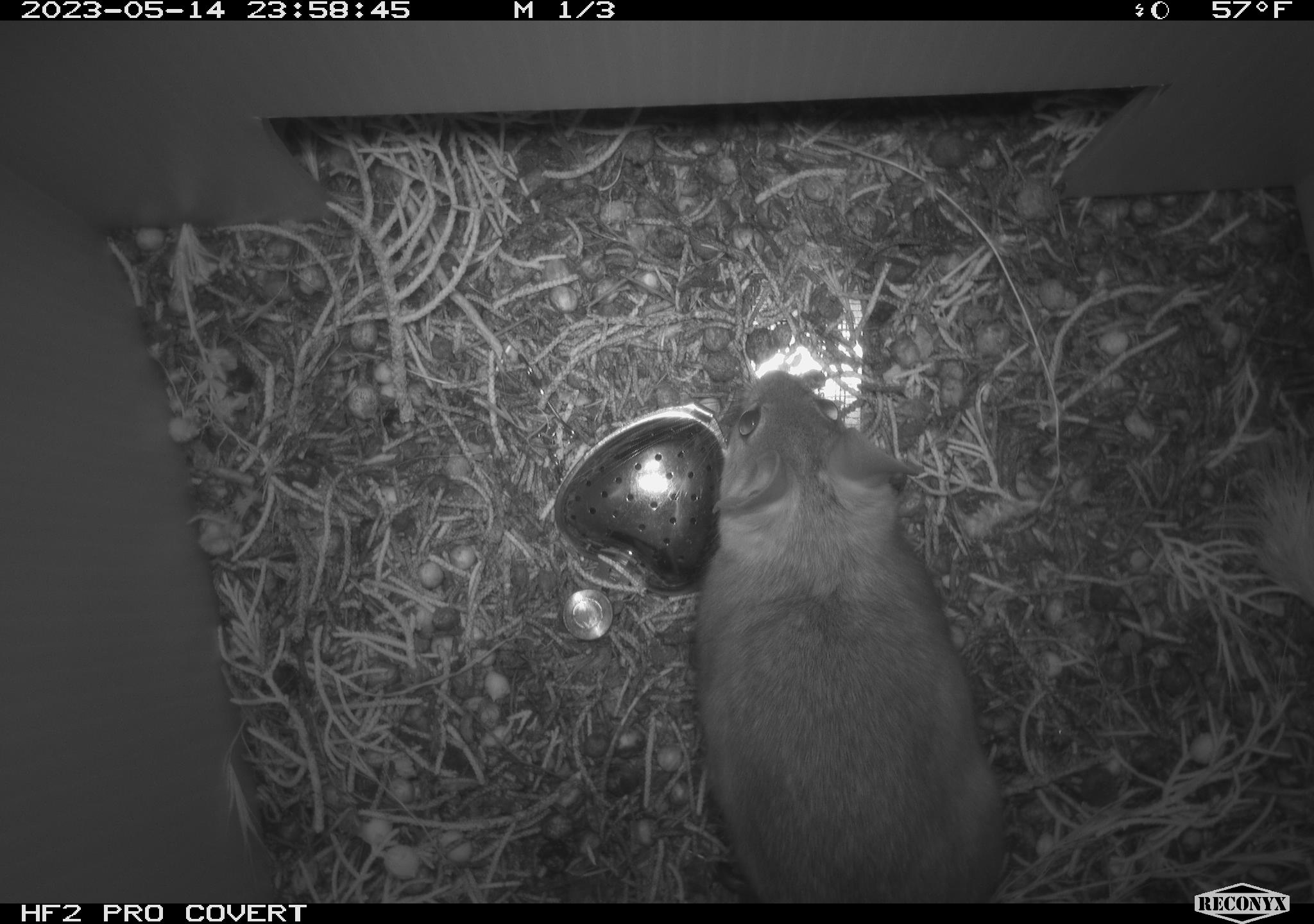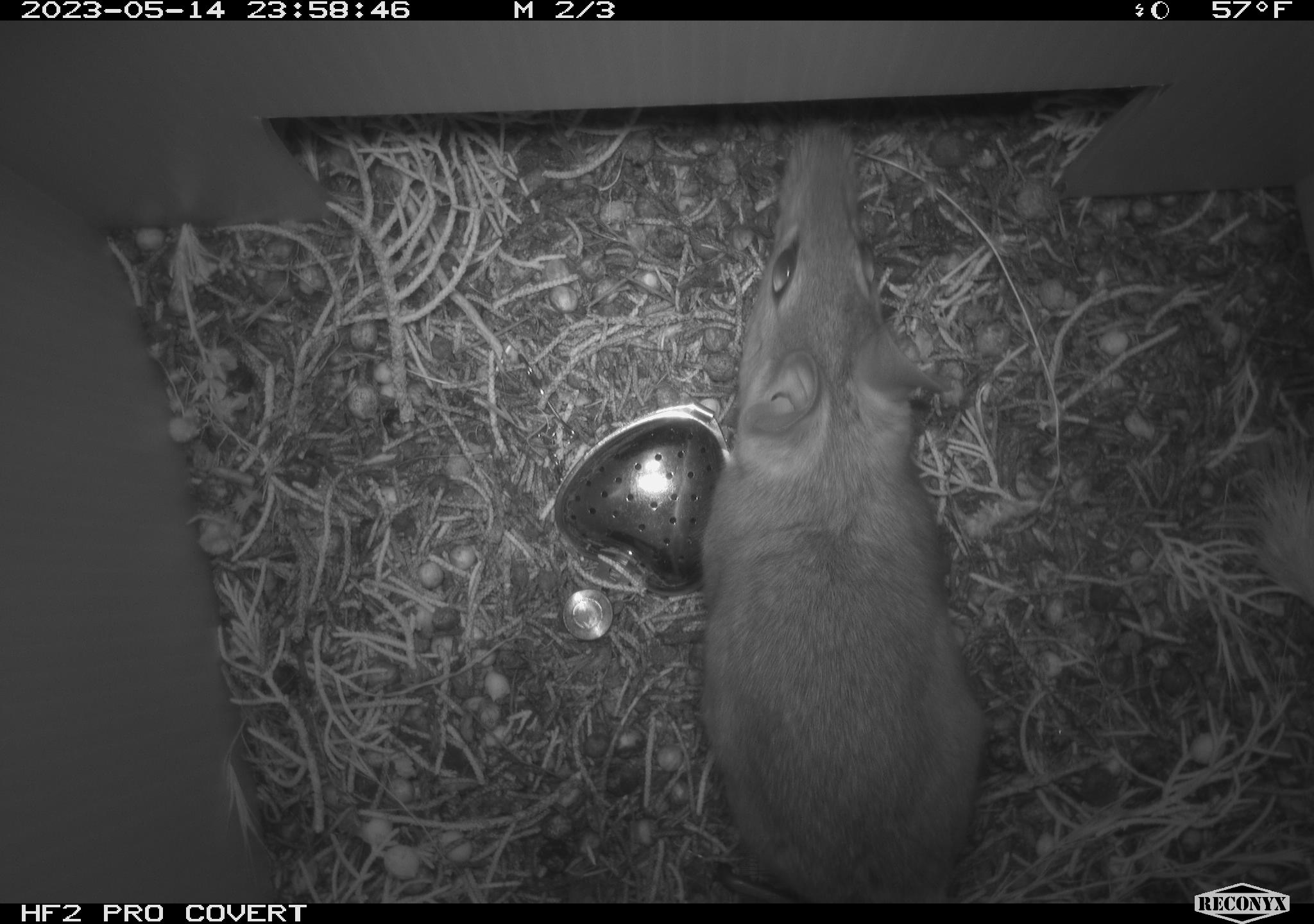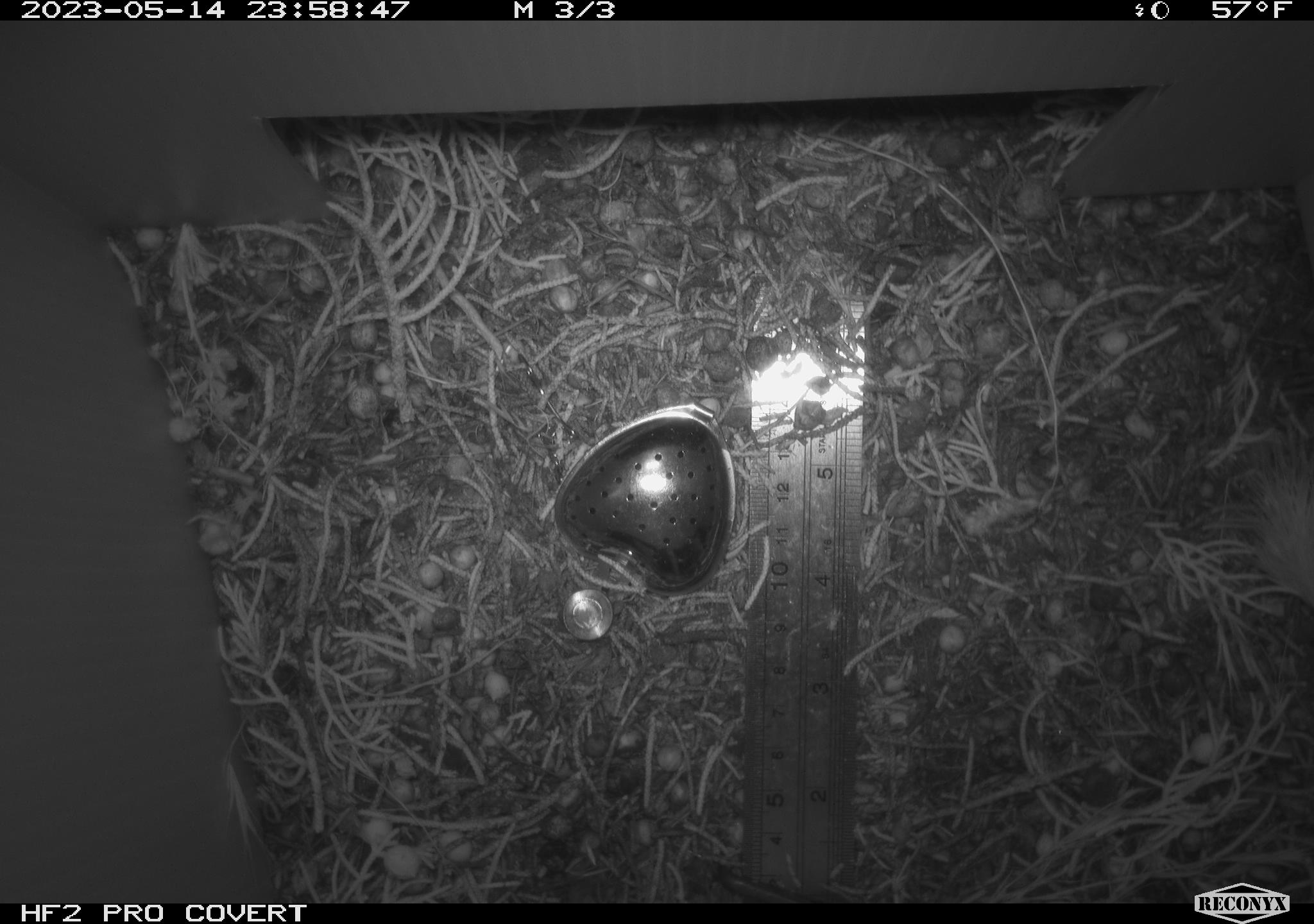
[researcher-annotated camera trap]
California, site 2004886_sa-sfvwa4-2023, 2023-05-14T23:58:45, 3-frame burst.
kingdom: Animalia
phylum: Chordata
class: Mammalia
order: Rodentia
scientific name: Rodentia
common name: mouse species